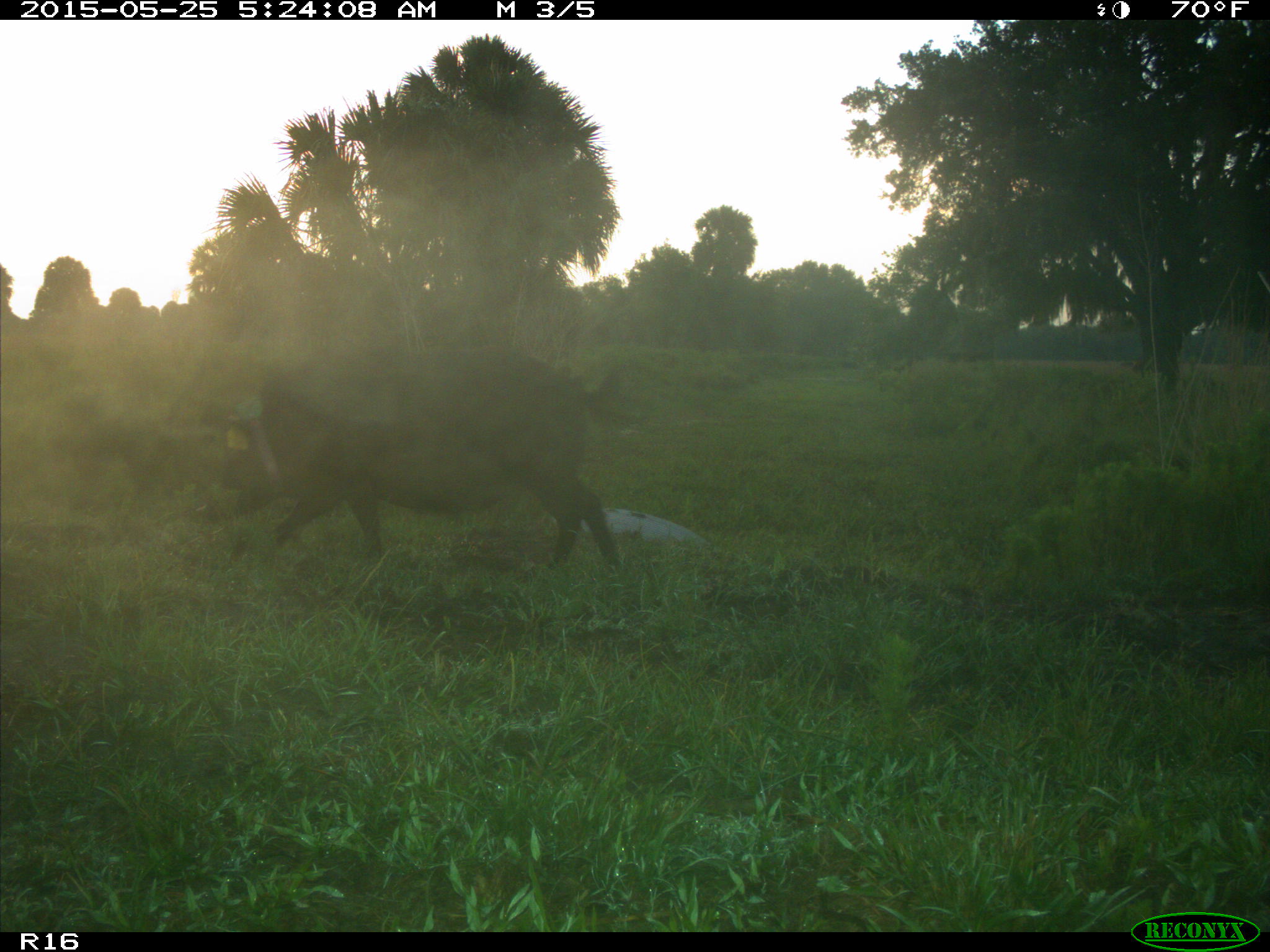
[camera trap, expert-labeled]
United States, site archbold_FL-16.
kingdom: Animalia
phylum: Chordata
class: Mammalia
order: Artiodactyla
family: Suidae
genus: Sus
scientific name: Sus scrofa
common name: wild boar